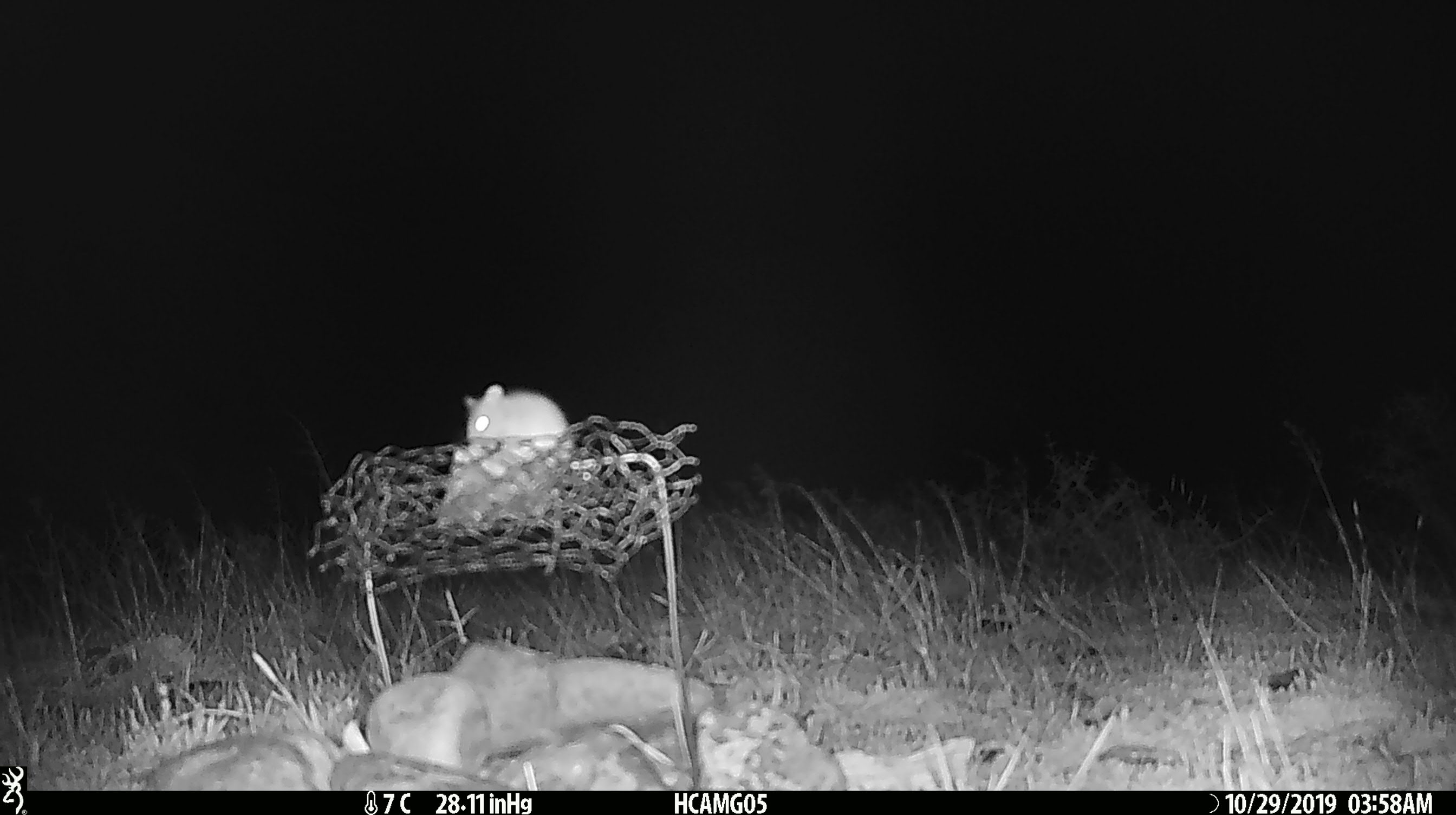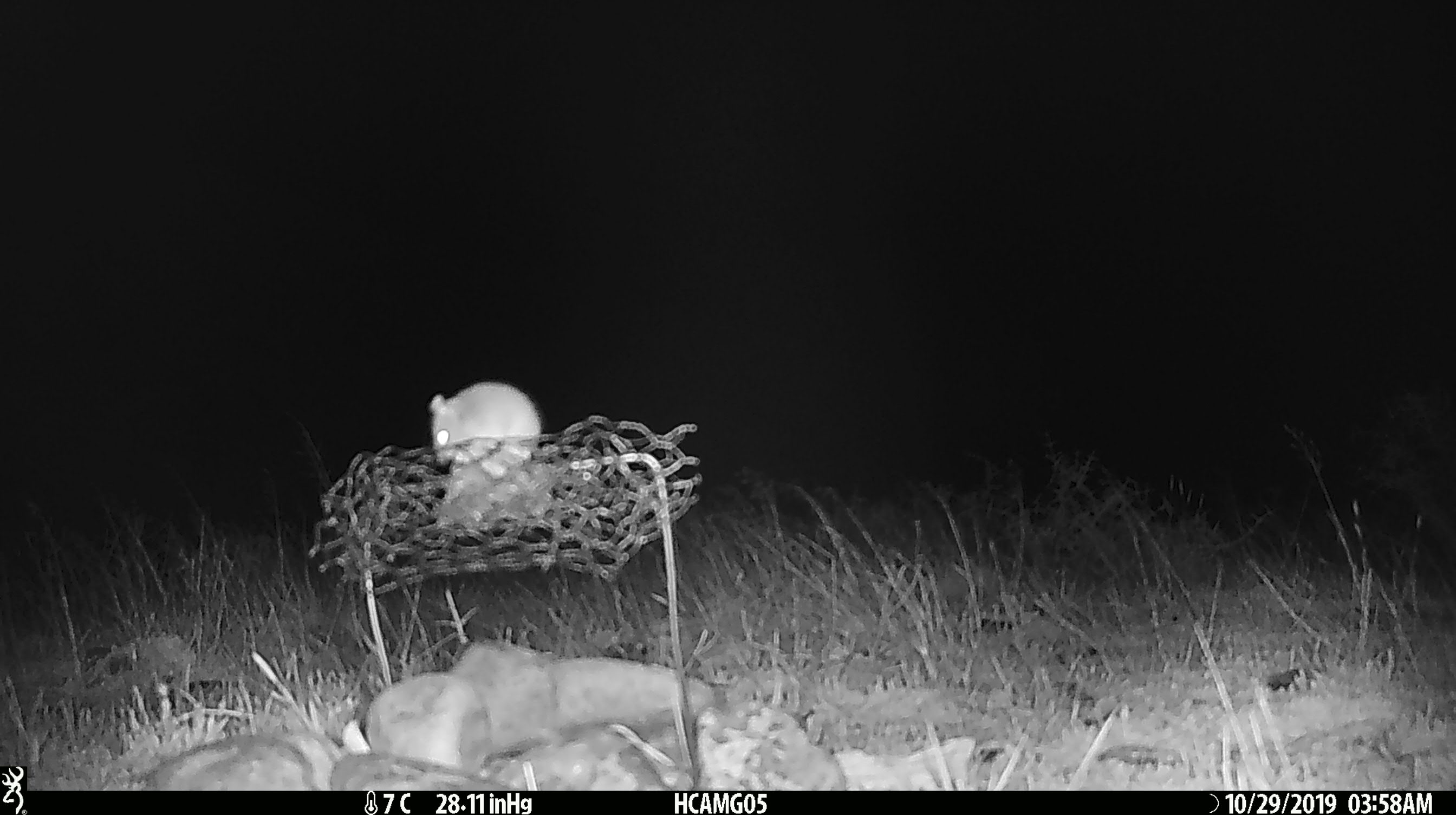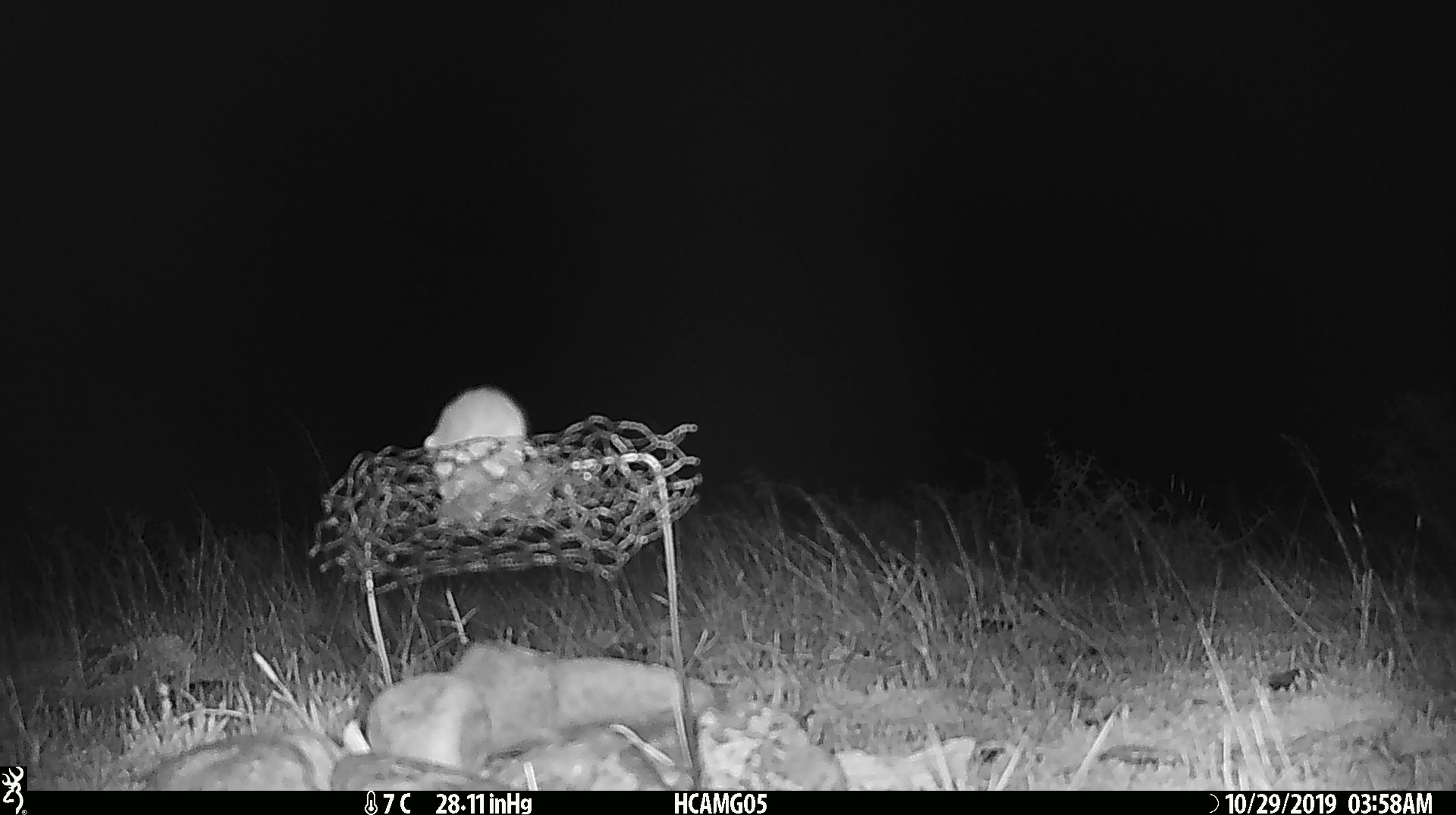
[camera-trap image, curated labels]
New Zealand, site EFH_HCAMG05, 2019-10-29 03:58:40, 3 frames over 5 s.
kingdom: Animalia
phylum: Chordata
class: Mammalia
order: Rodentia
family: Muridae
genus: Mus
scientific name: Mus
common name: mouse